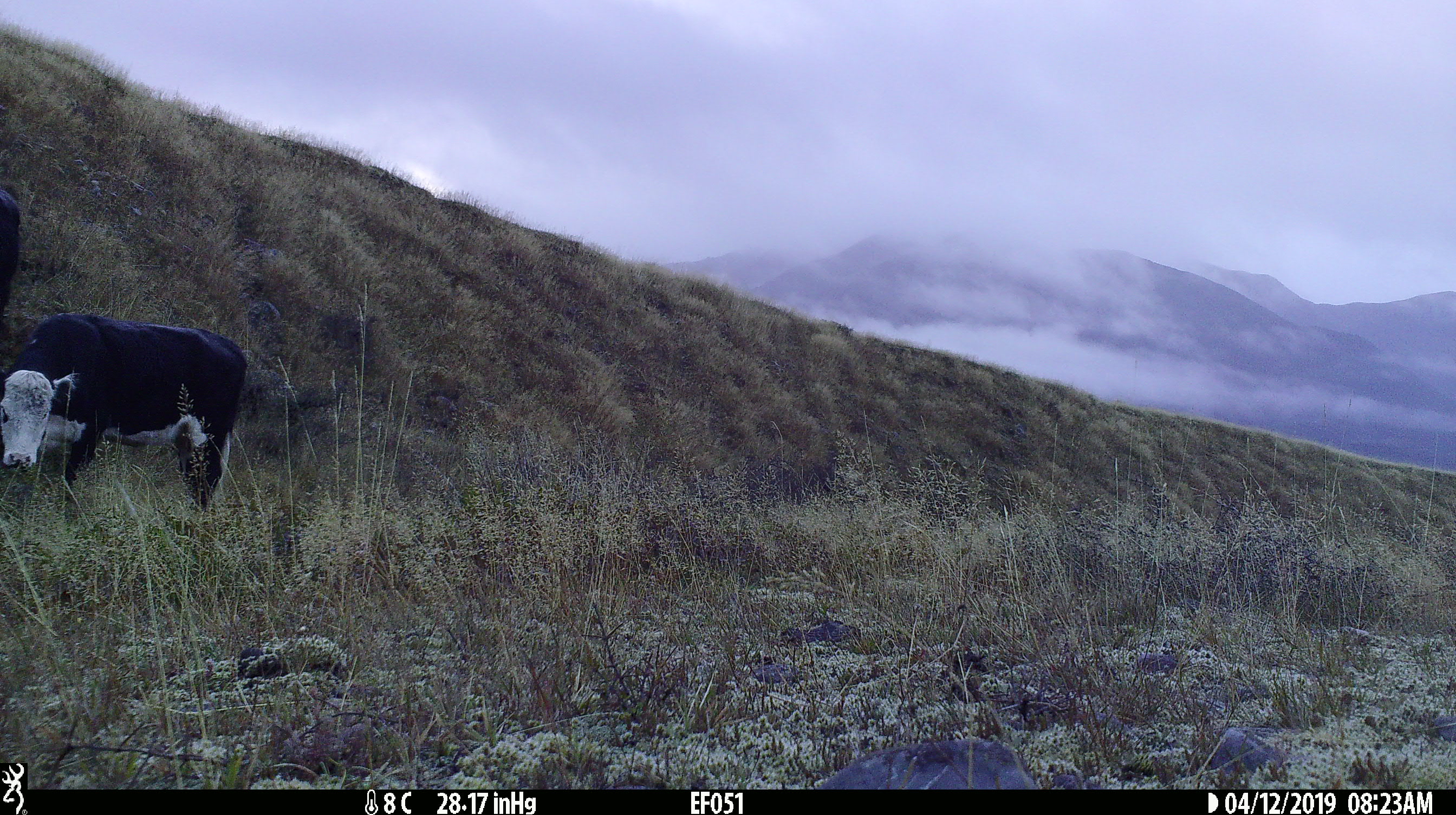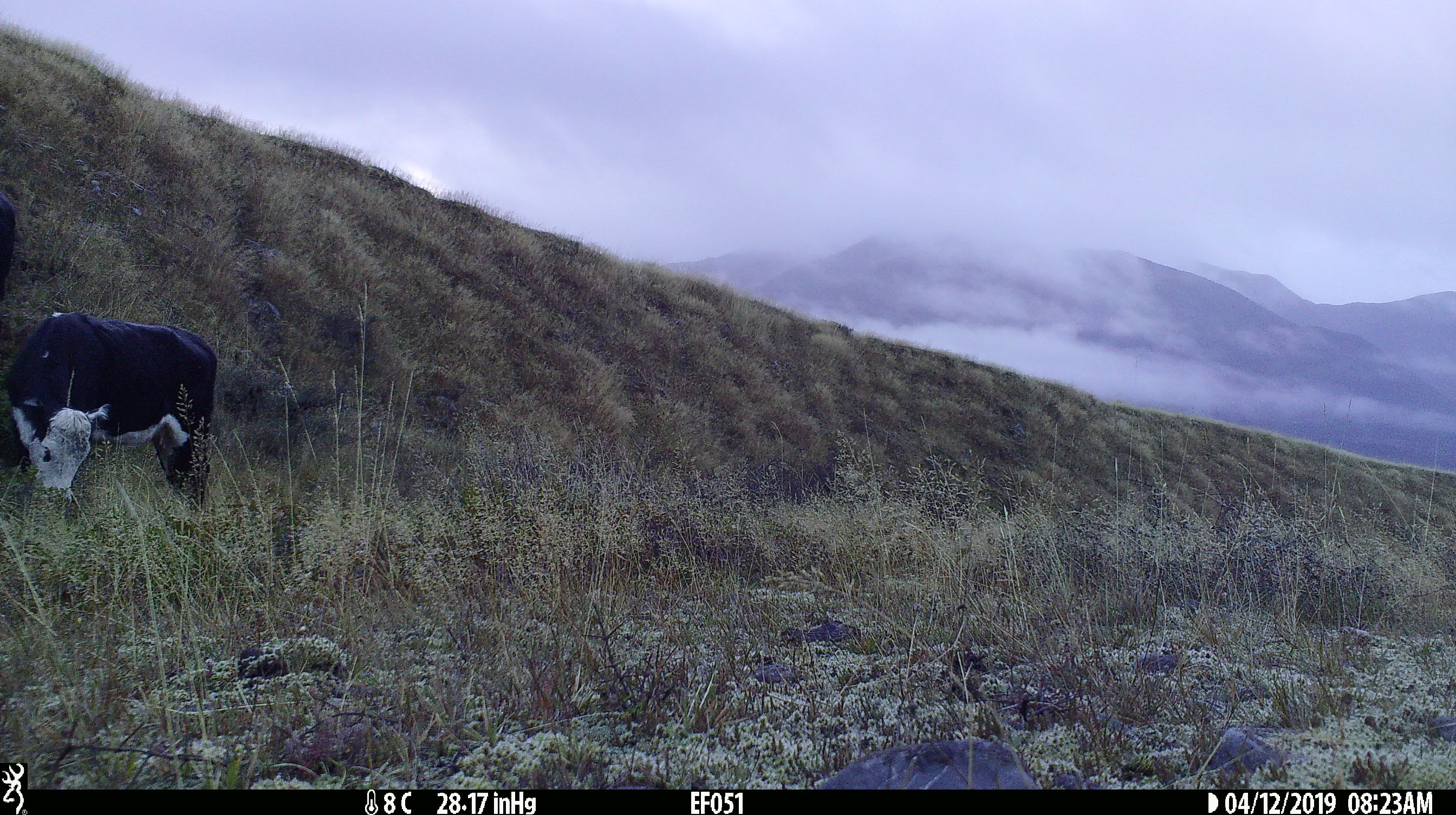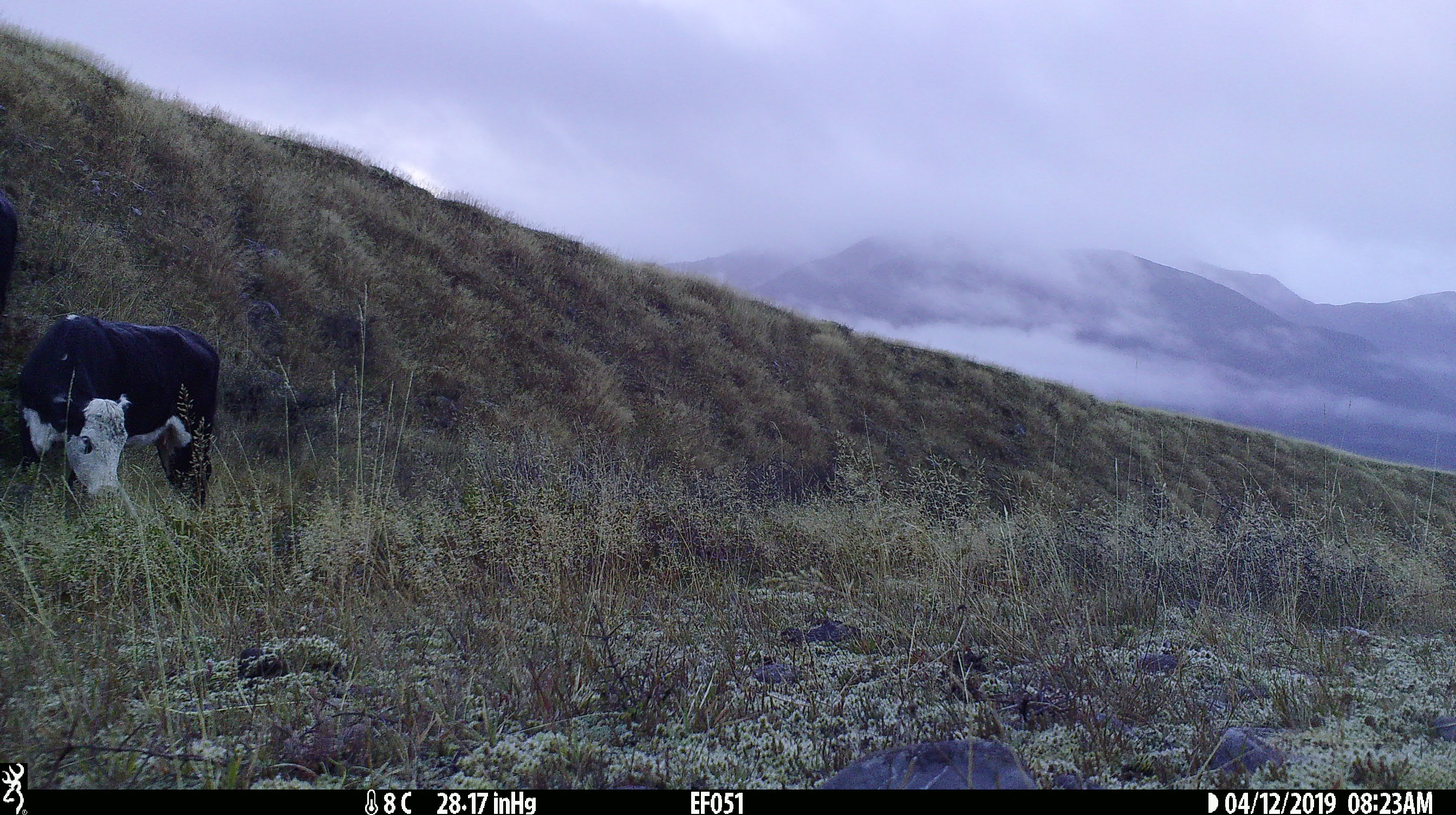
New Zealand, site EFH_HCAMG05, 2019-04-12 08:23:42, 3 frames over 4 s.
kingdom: Animalia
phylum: Chordata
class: Mammalia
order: Artiodactyla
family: Bovidae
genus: Bos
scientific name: Bos taurus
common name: domestic cow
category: cow